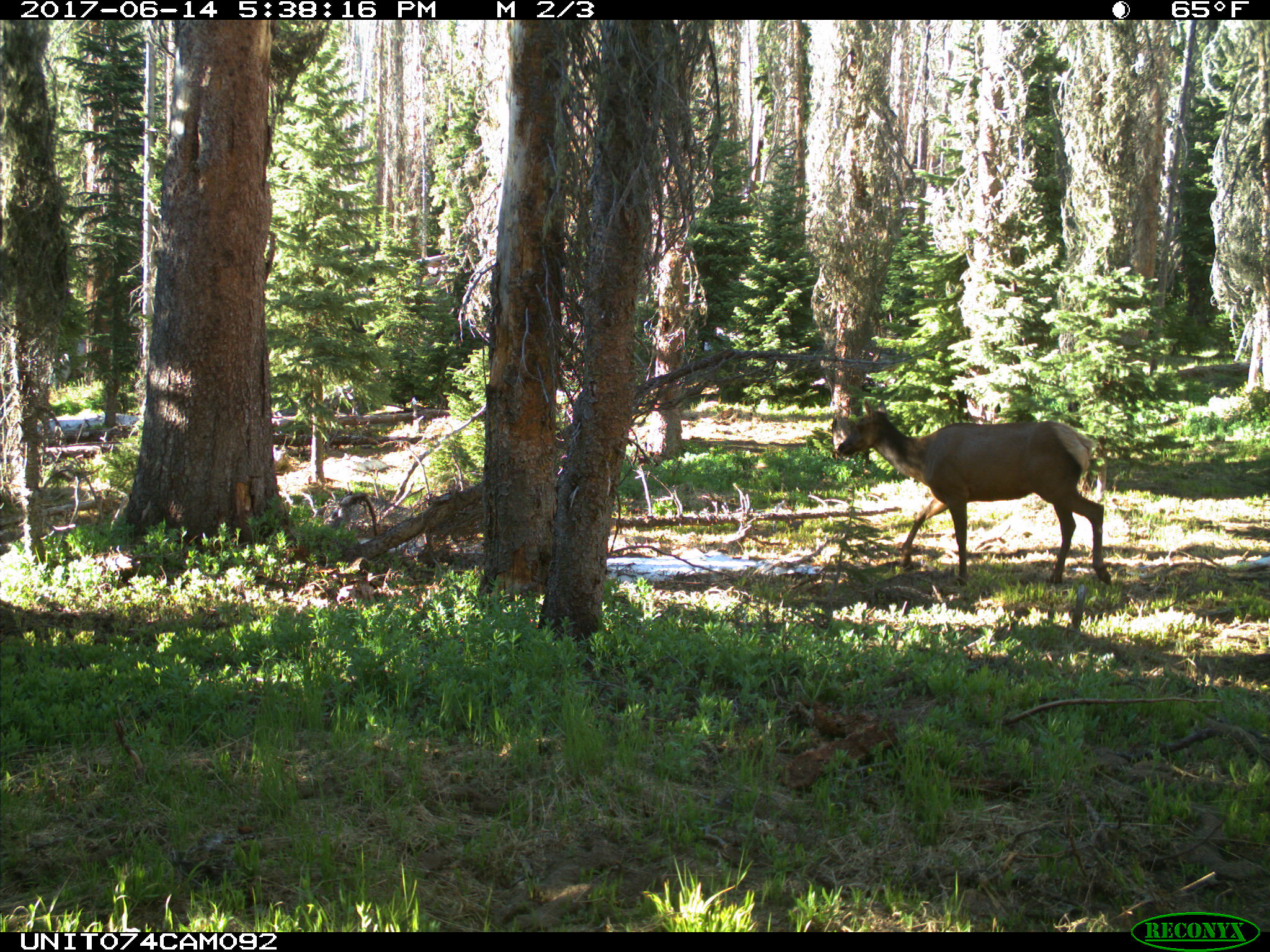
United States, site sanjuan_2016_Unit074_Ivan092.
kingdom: Animalia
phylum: Chordata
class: Mammalia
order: Artiodactyla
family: Cervidae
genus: Cervus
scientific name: Cervus elaphus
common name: red deer